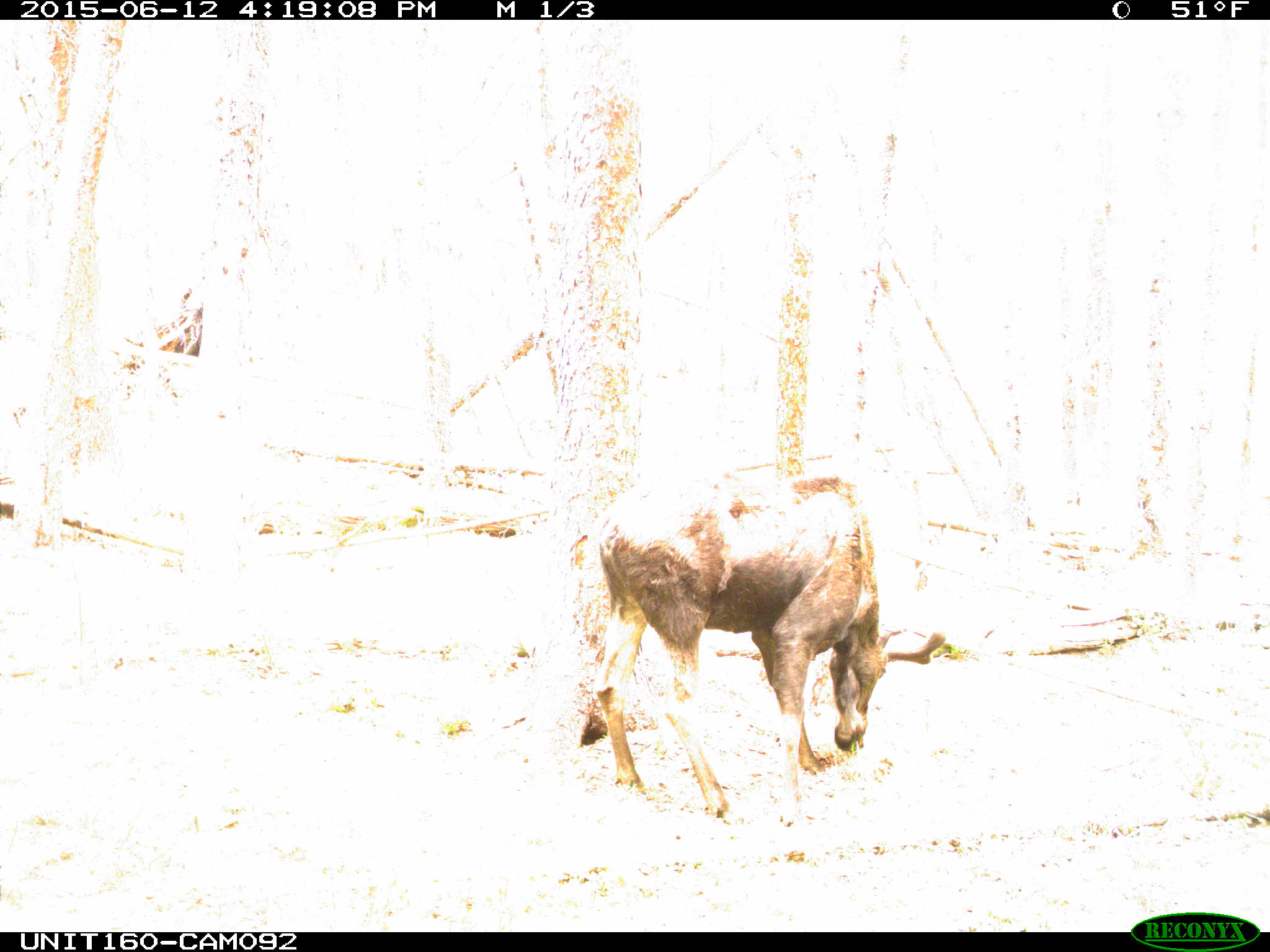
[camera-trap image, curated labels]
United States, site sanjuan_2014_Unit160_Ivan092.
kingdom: Animalia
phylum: Chordata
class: Mammalia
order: Artiodactyla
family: Cervidae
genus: Alces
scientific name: Alces alces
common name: moose